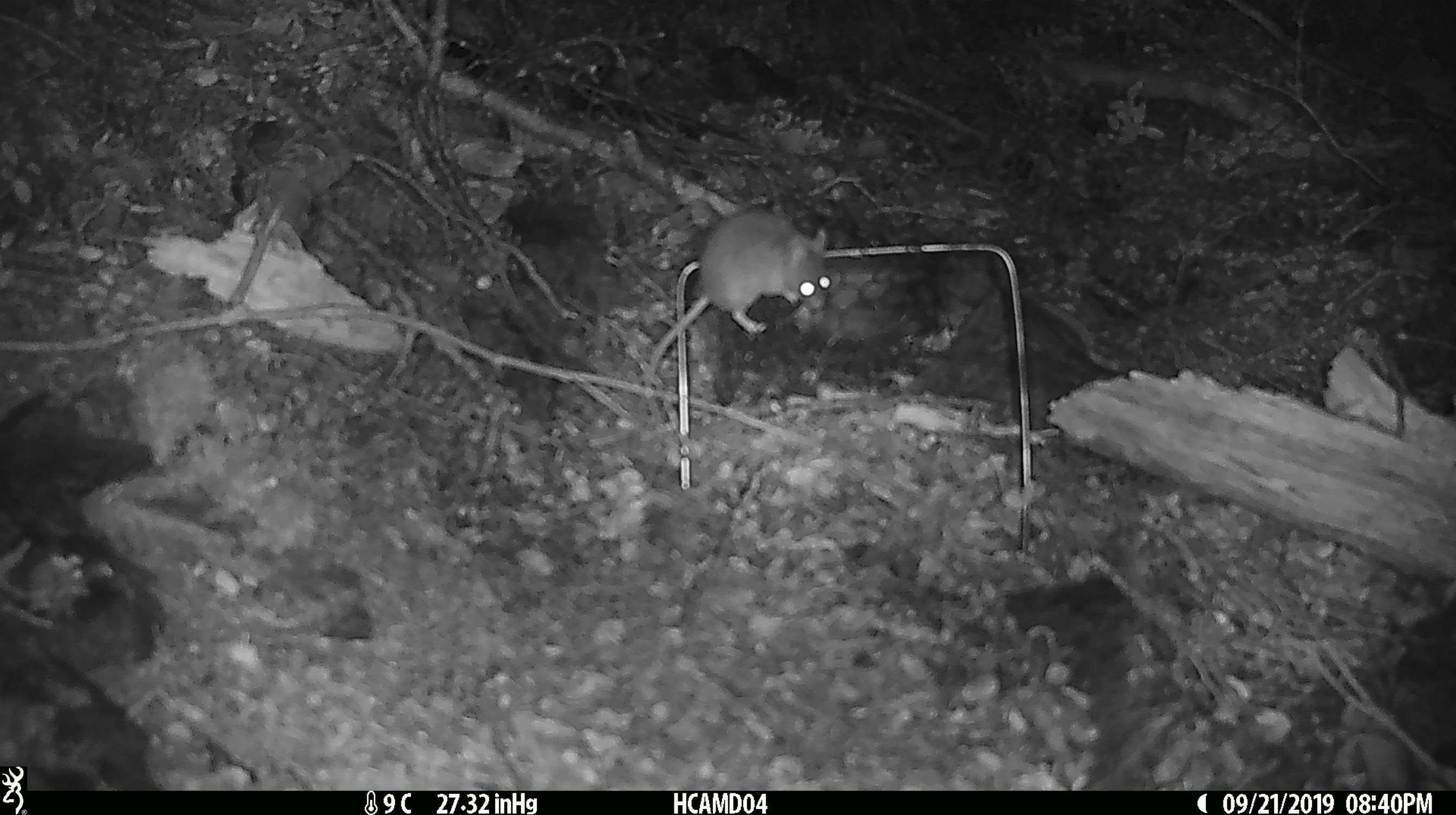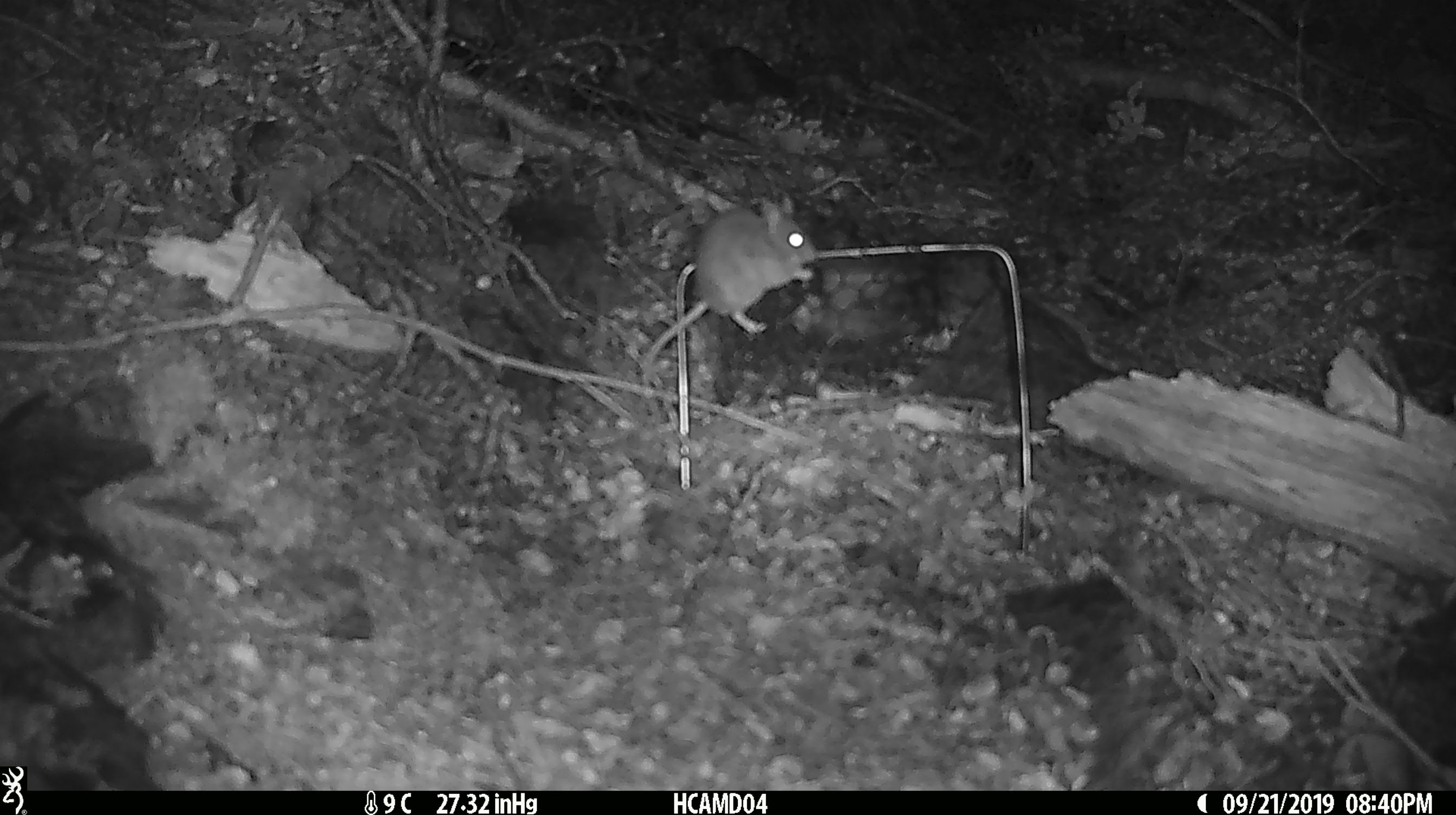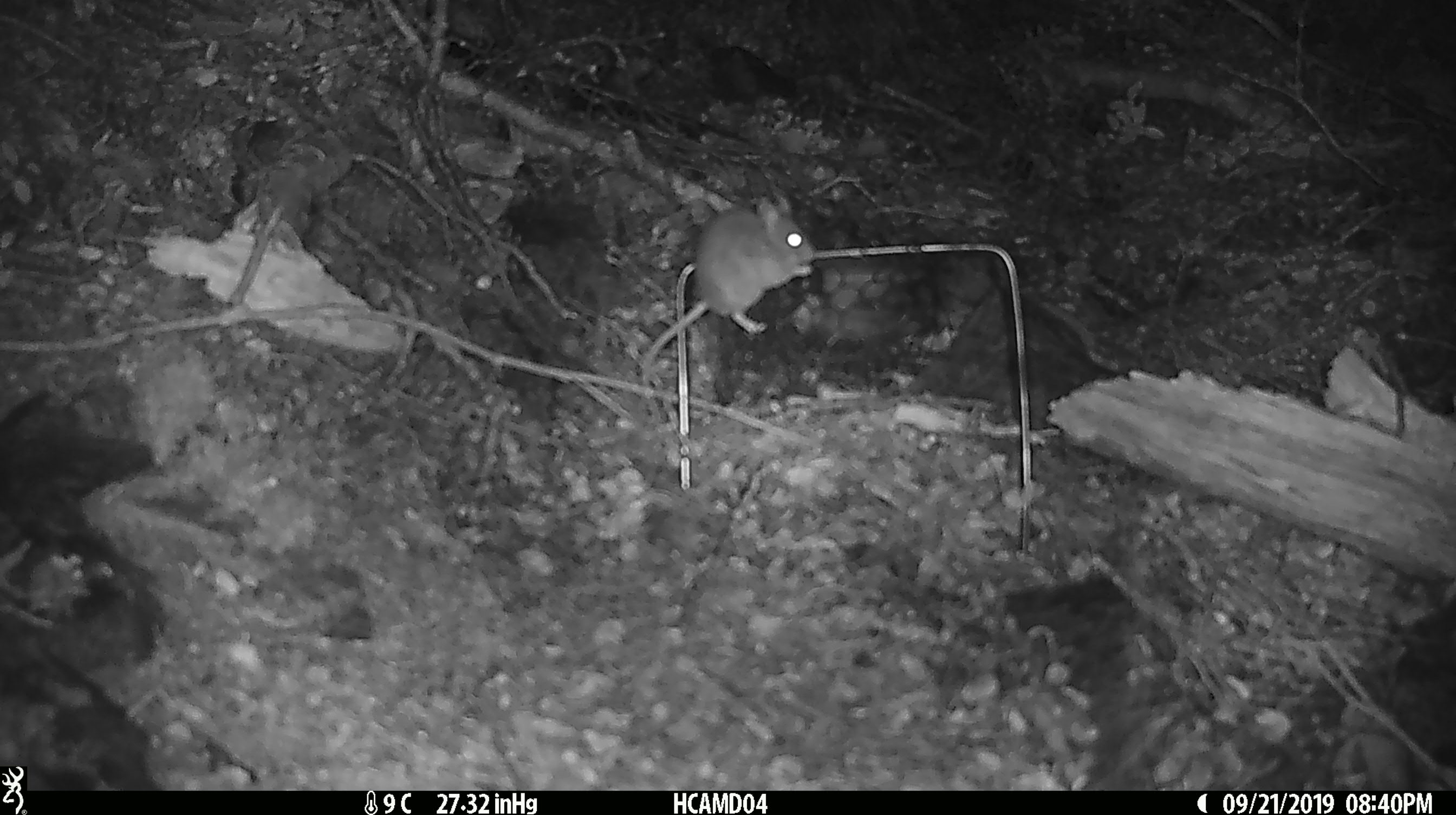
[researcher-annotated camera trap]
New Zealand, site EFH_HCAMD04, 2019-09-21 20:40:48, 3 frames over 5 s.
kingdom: Animalia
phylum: Chordata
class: Mammalia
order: Rodentia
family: Muridae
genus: Mus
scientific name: Mus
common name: mouse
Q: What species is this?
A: Mouse (Mus).